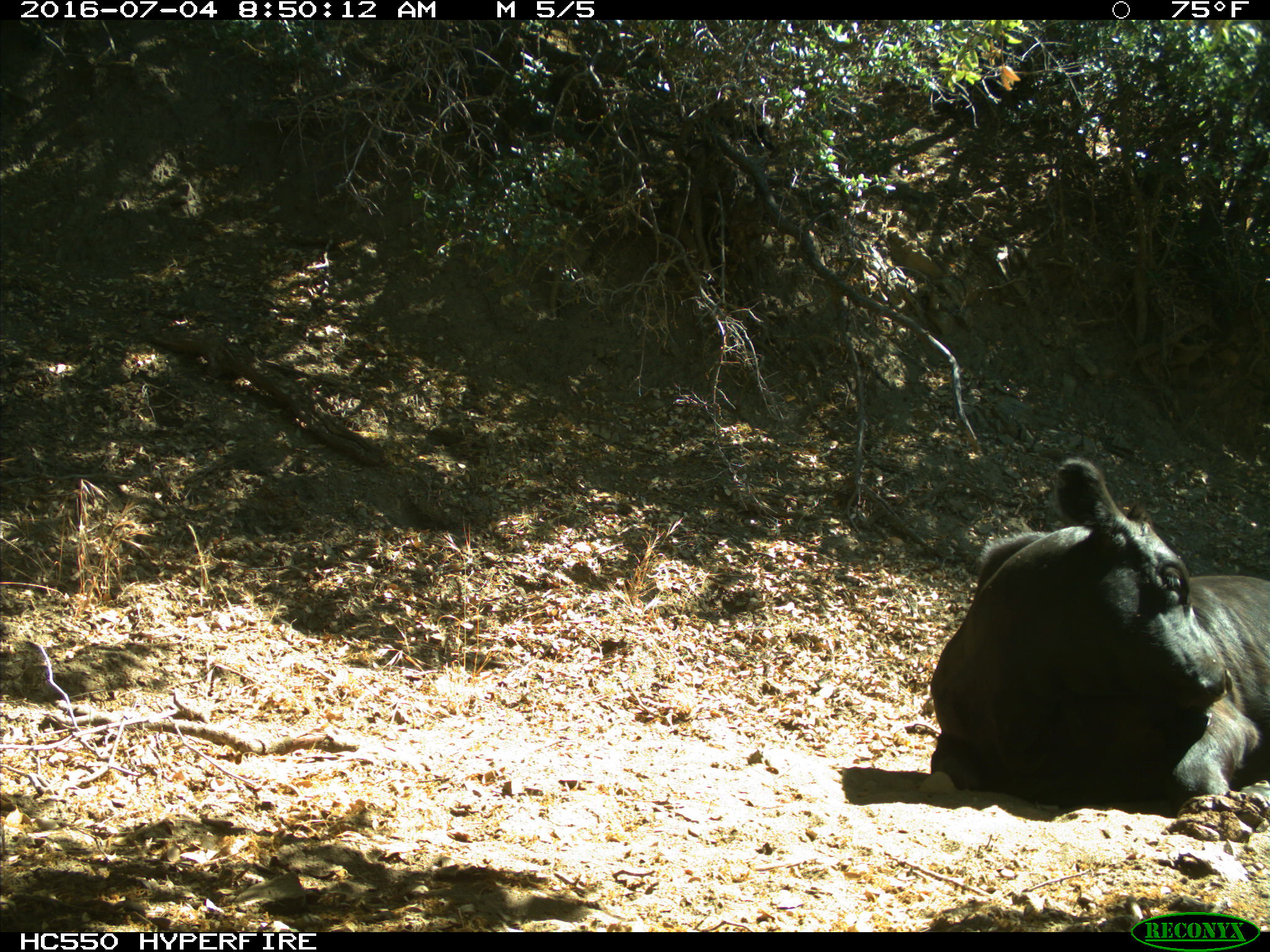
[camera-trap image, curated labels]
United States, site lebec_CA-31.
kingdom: Animalia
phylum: Chordata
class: Mammalia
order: Artiodactyla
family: Bovidae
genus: Bos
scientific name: Bos taurus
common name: domestic cow